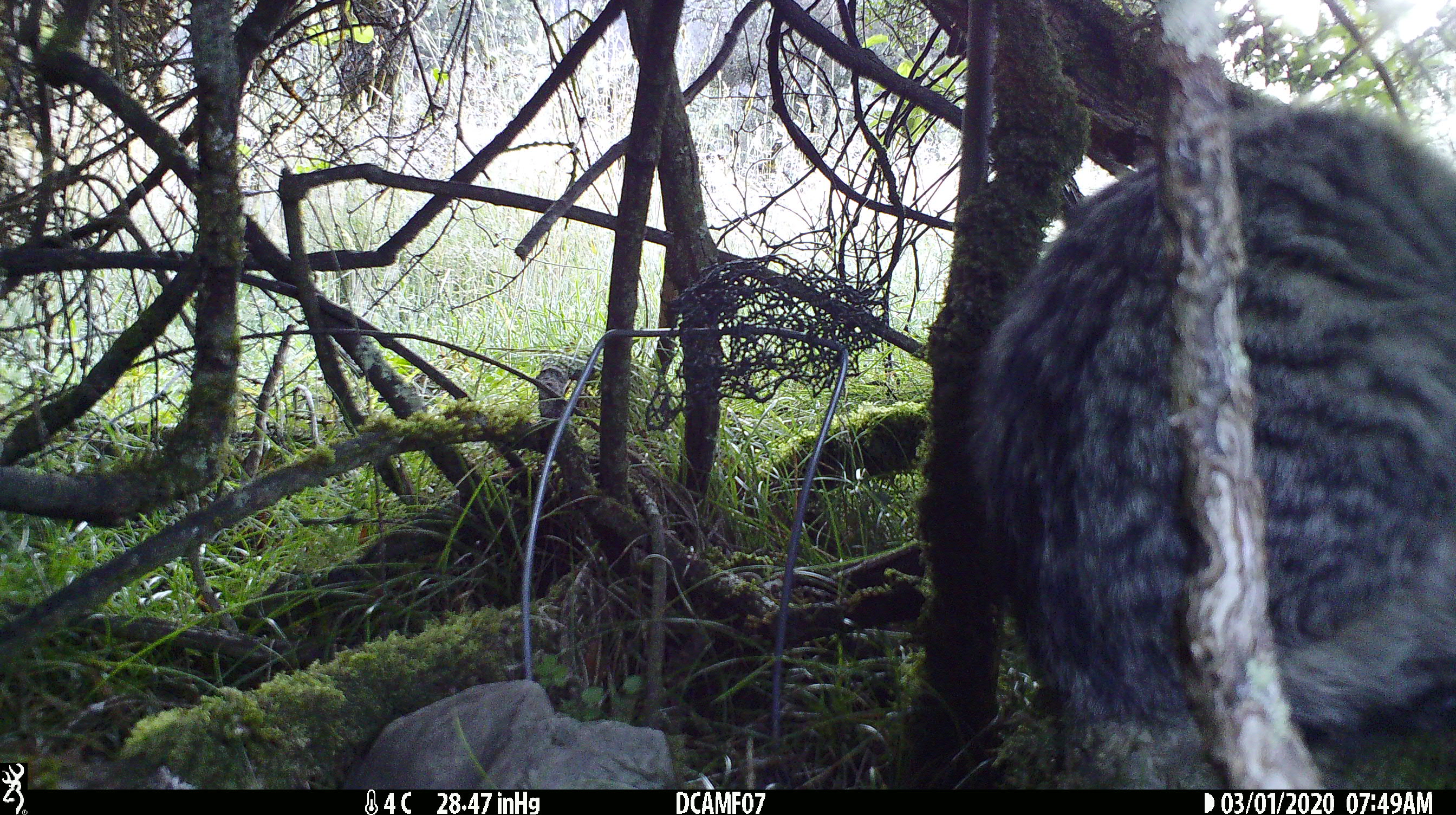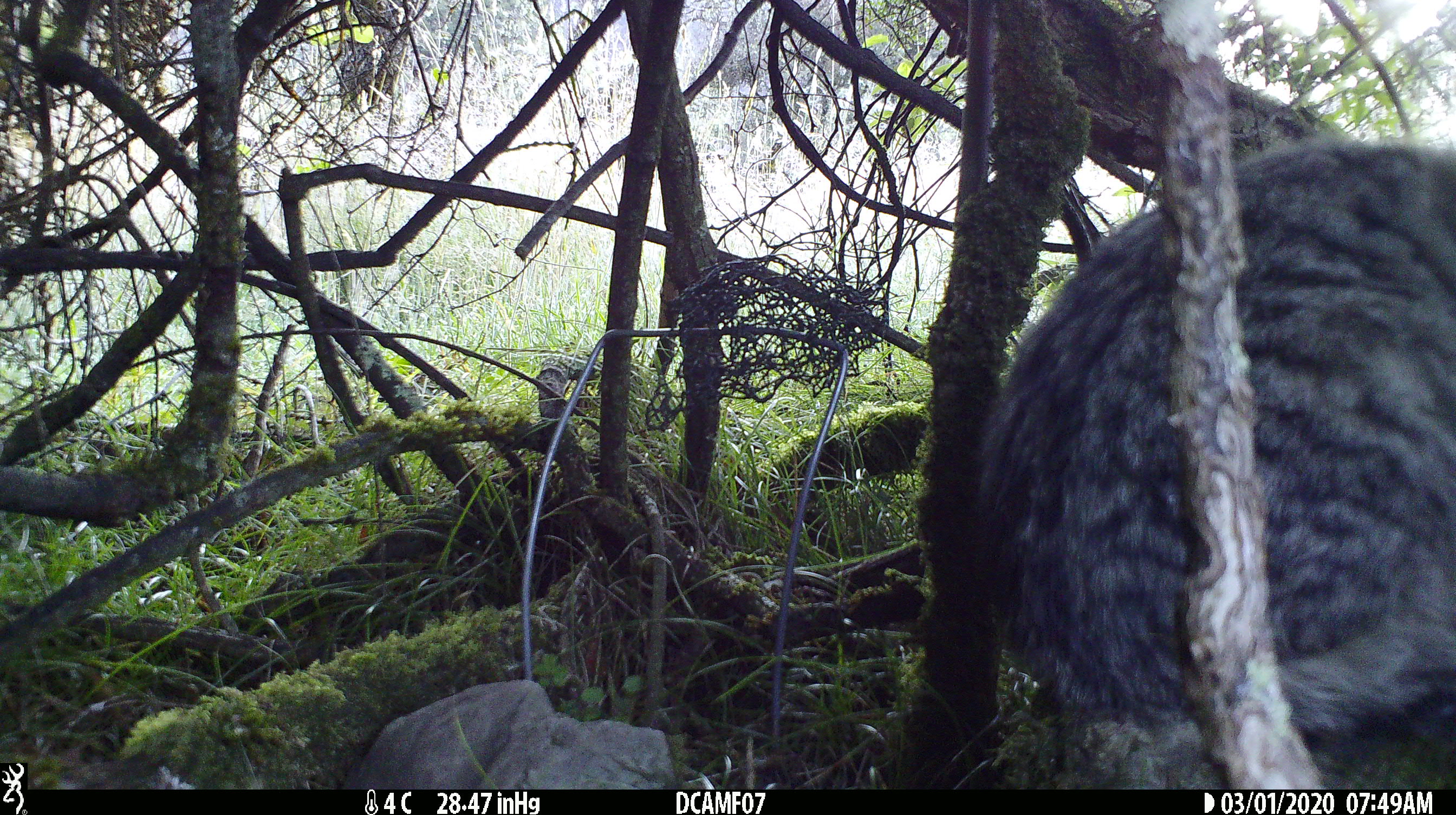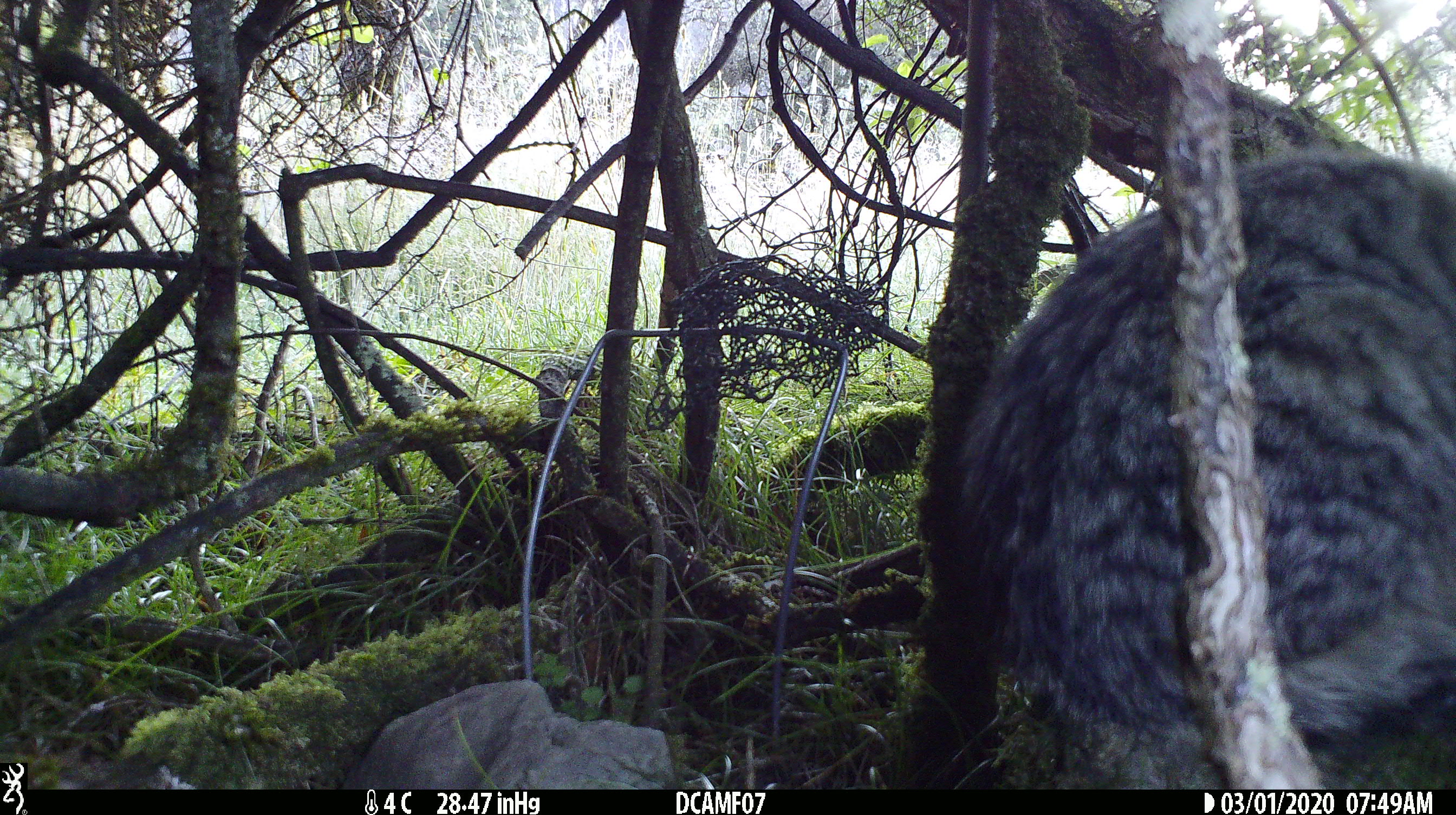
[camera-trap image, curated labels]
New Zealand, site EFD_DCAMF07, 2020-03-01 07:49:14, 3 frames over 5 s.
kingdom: Animalia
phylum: Chordata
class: Mammalia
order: Carnivora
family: Felidae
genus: Felis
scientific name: Felis catus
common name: domestic cat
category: cat